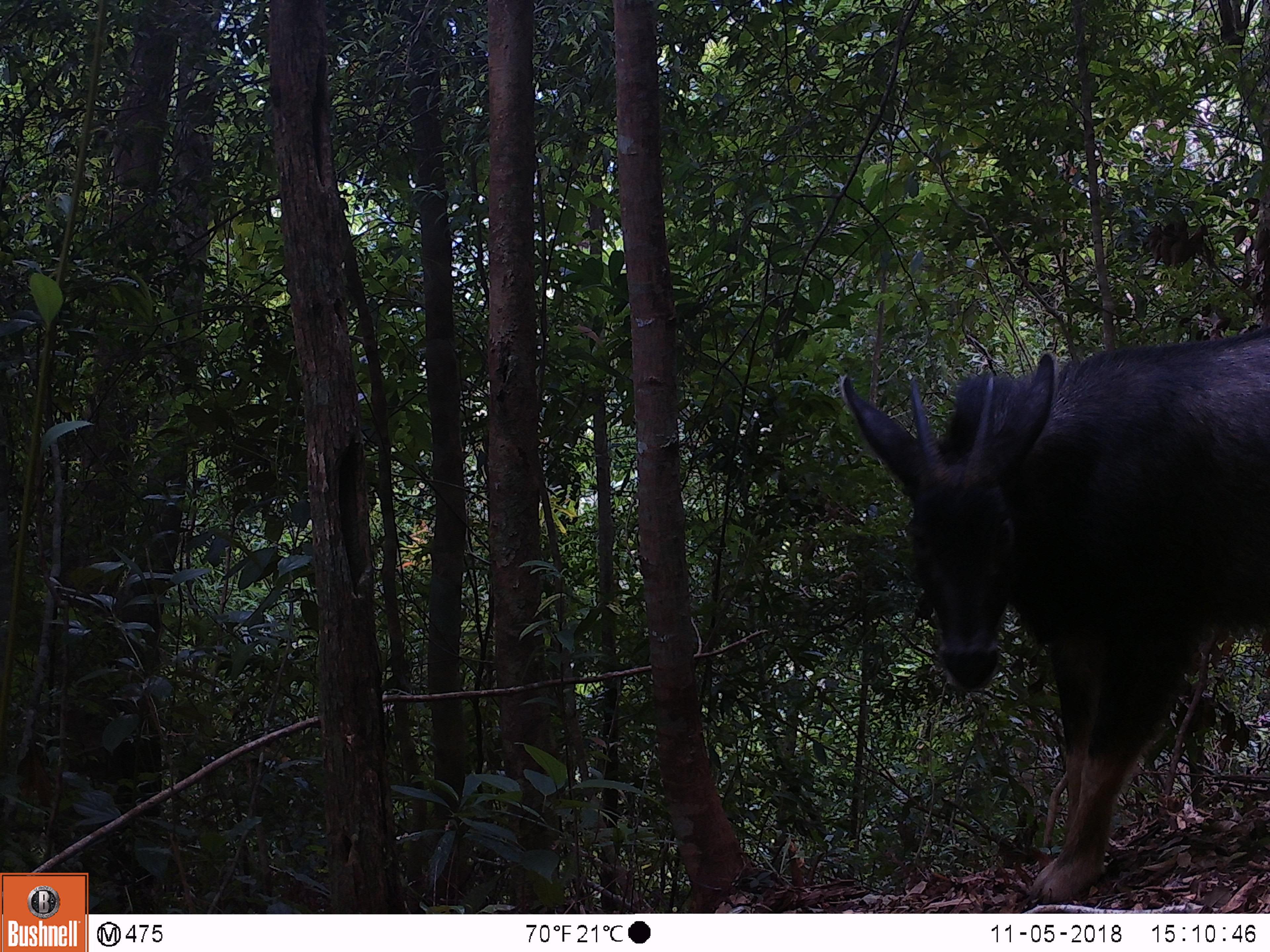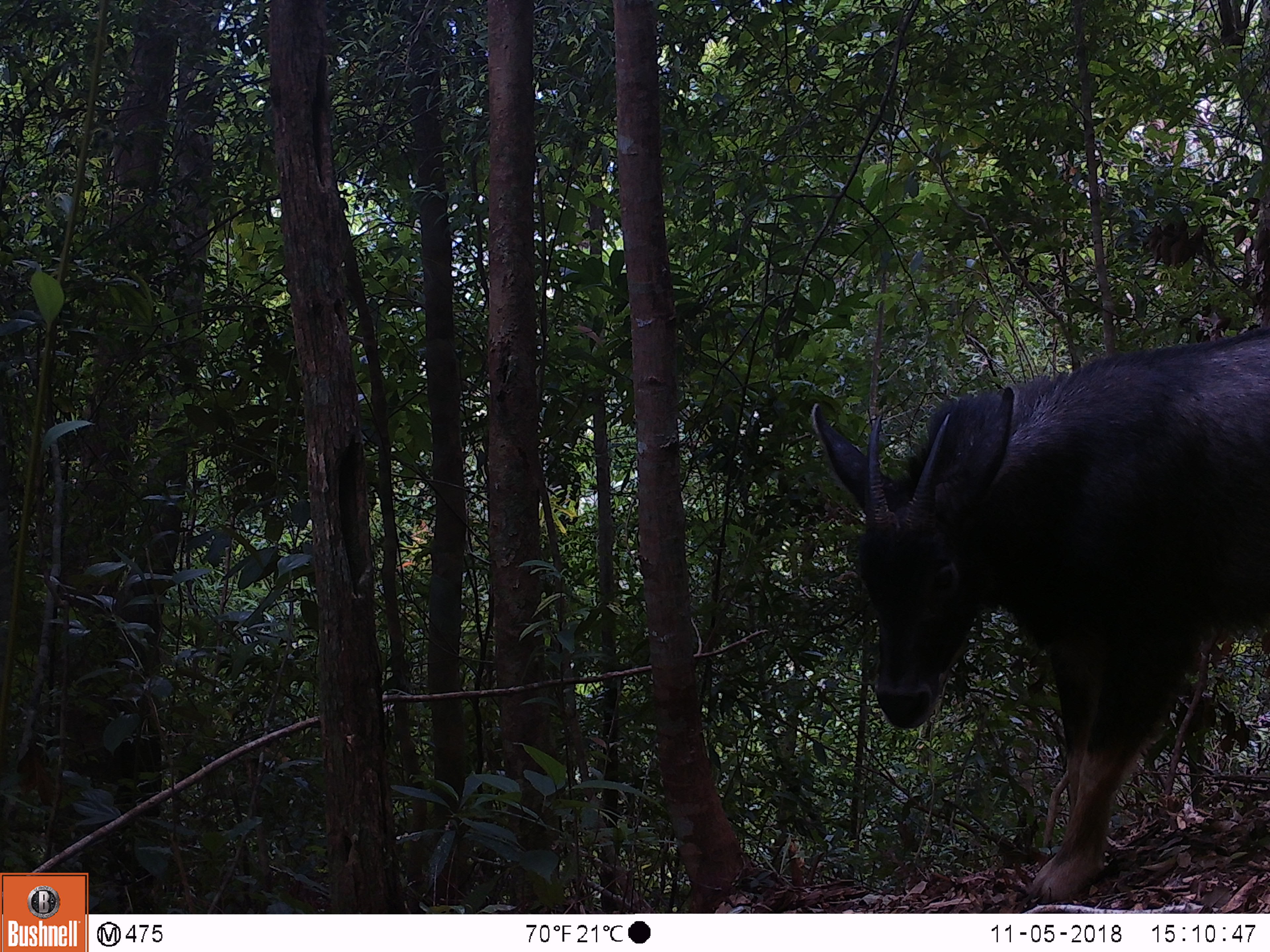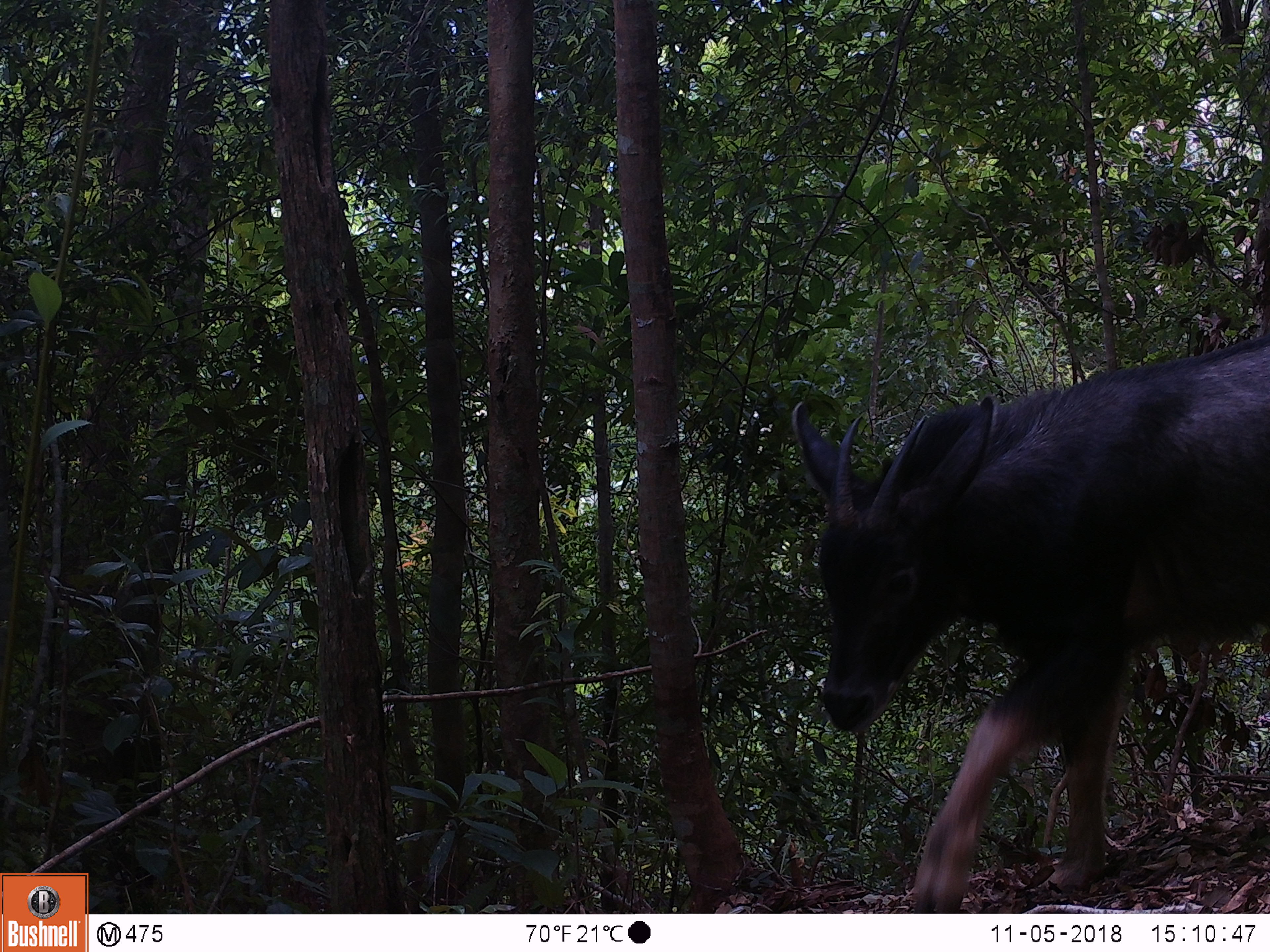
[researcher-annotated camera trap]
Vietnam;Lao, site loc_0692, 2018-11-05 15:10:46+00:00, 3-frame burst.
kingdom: Animalia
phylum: Chordata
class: Mammalia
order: Artiodactyla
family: Bovidae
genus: Capricornis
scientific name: Capricornis sumatraensis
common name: chinese serow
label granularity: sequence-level